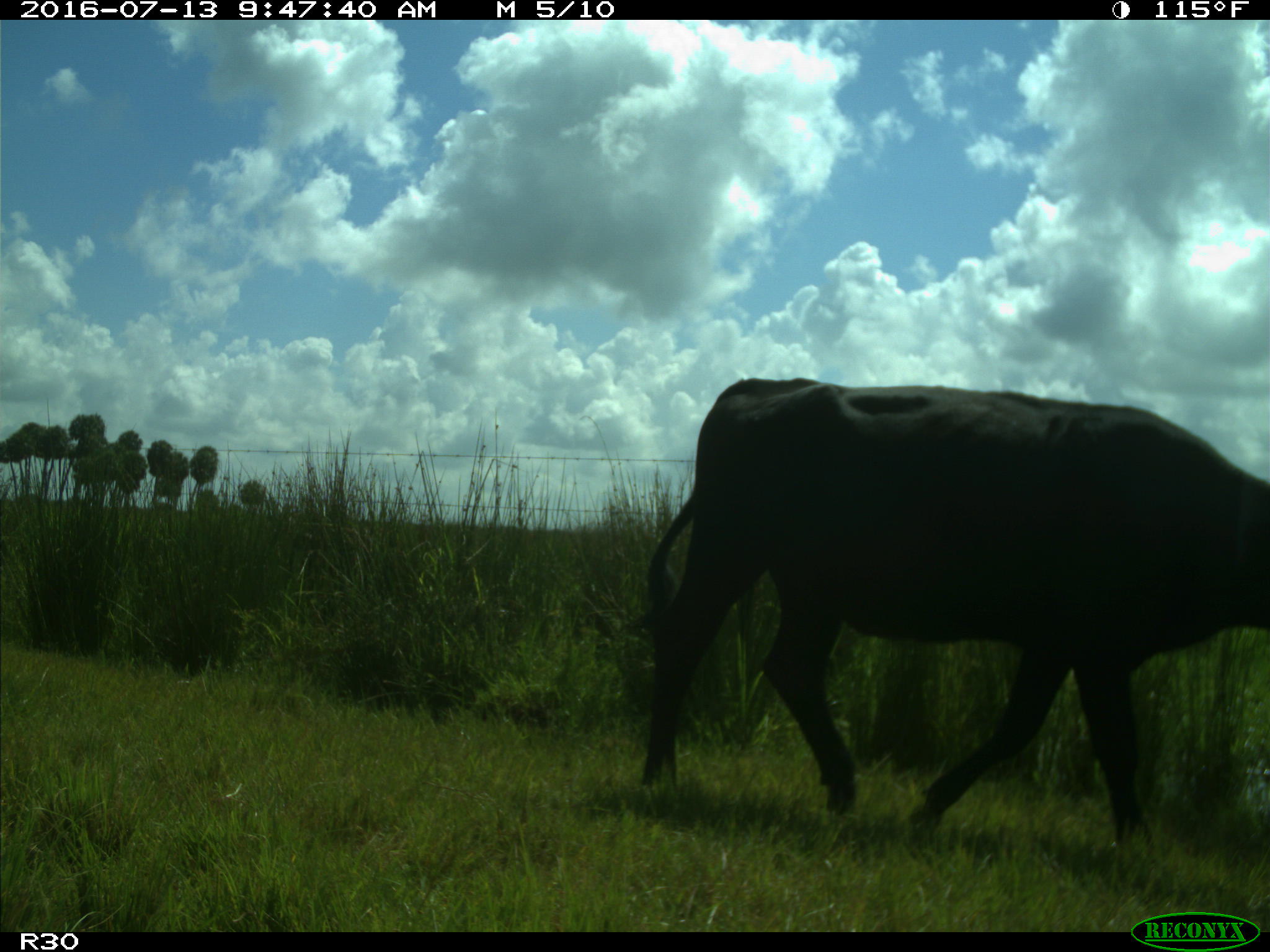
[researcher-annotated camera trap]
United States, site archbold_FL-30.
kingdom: Animalia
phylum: Chordata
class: Mammalia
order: Artiodactyla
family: Bovidae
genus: Bos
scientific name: Bos taurus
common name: domestic cow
Bos taurus (domestic cow).